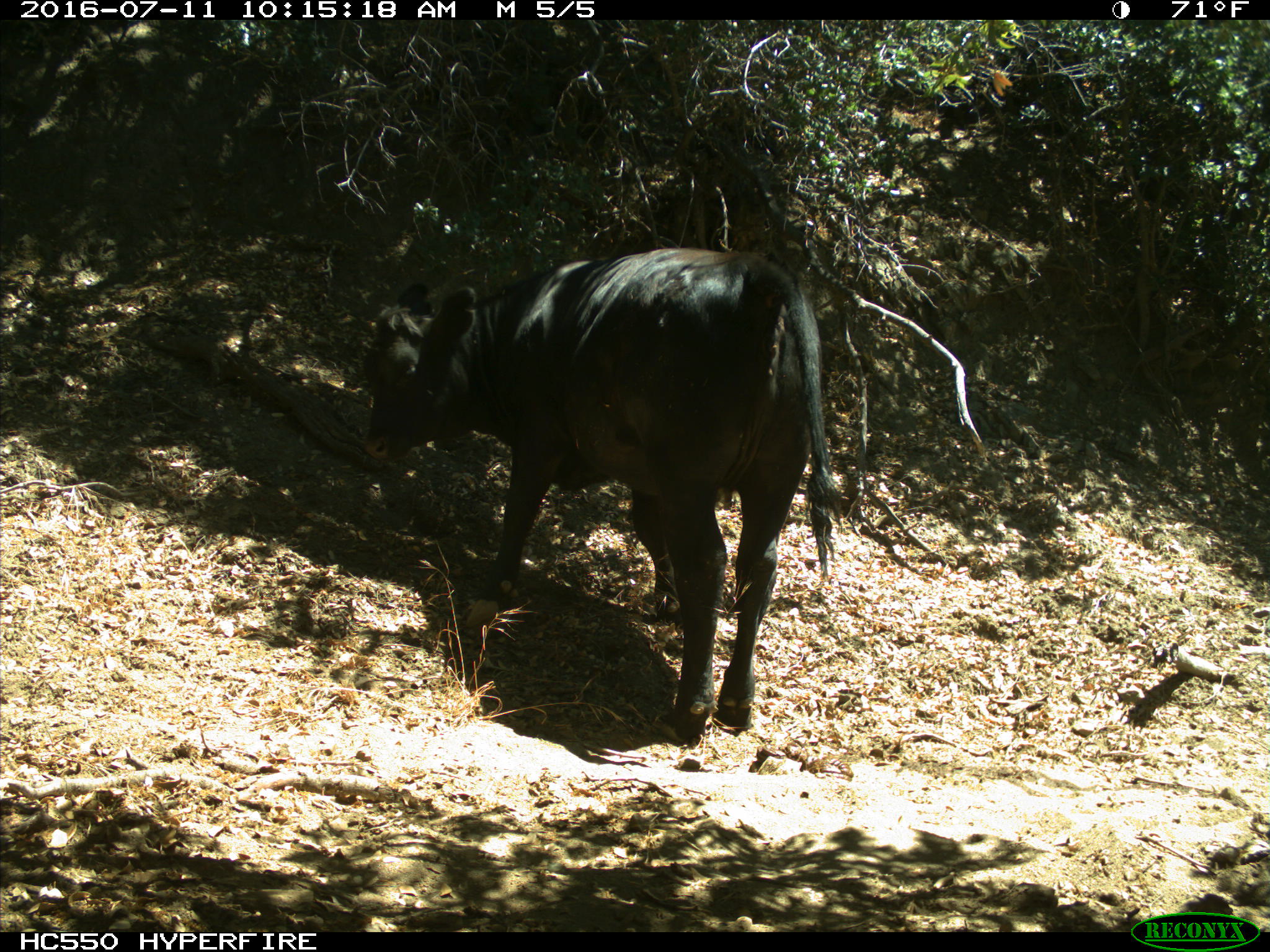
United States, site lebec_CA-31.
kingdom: Animalia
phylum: Chordata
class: Mammalia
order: Artiodactyla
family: Bovidae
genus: Bos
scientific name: Bos taurus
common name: domestic cow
Bos taurus (domestic cow).